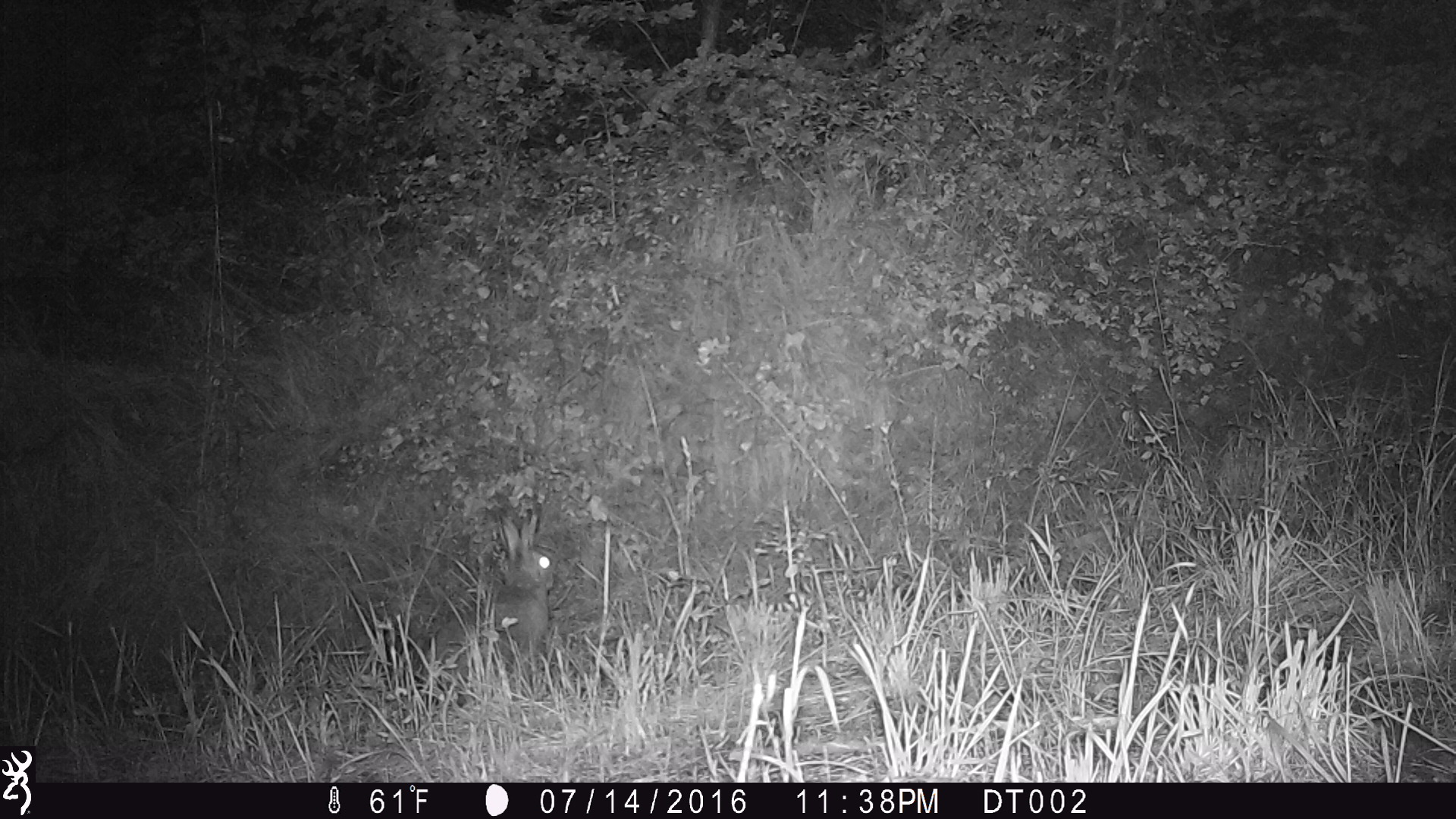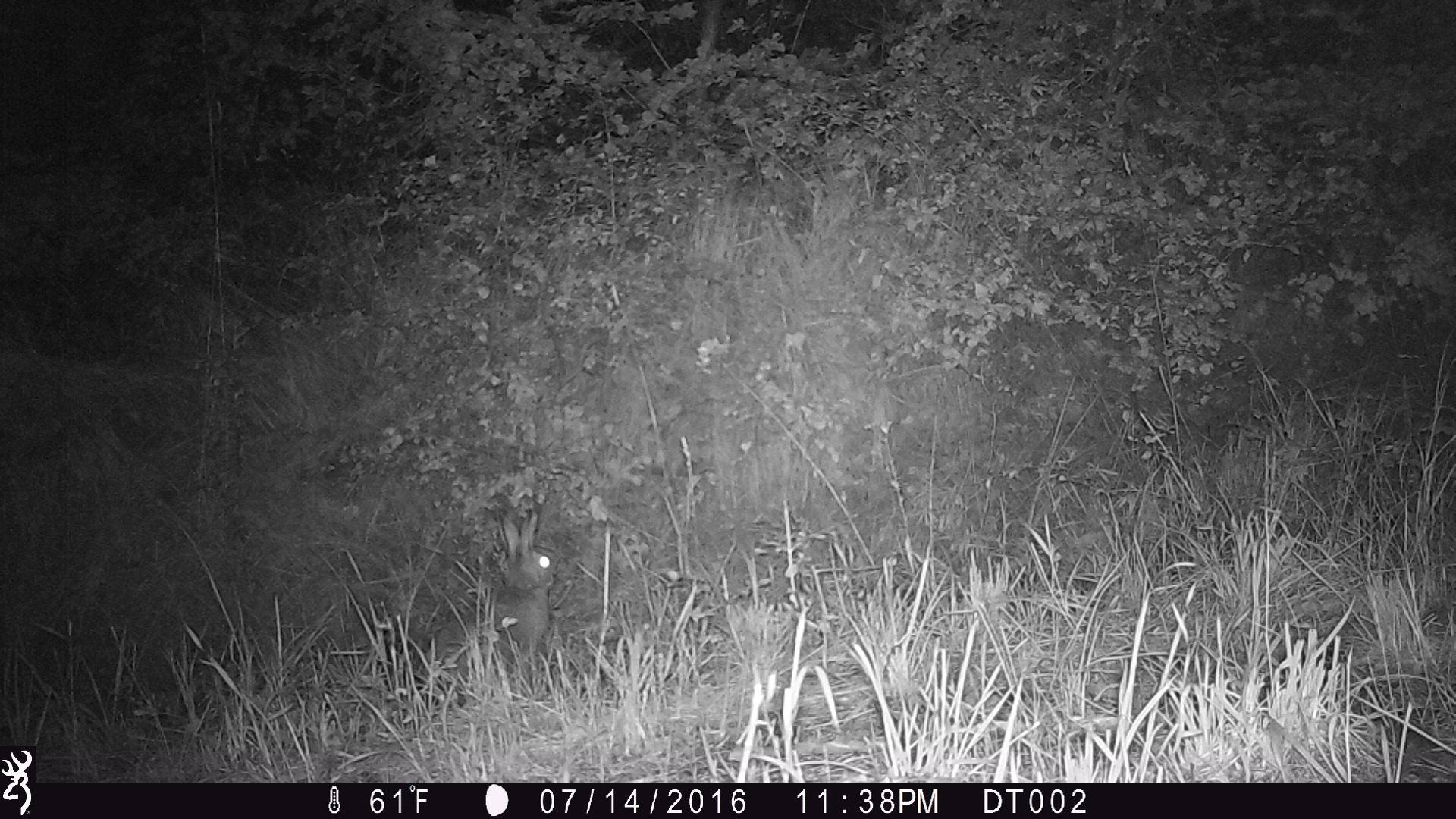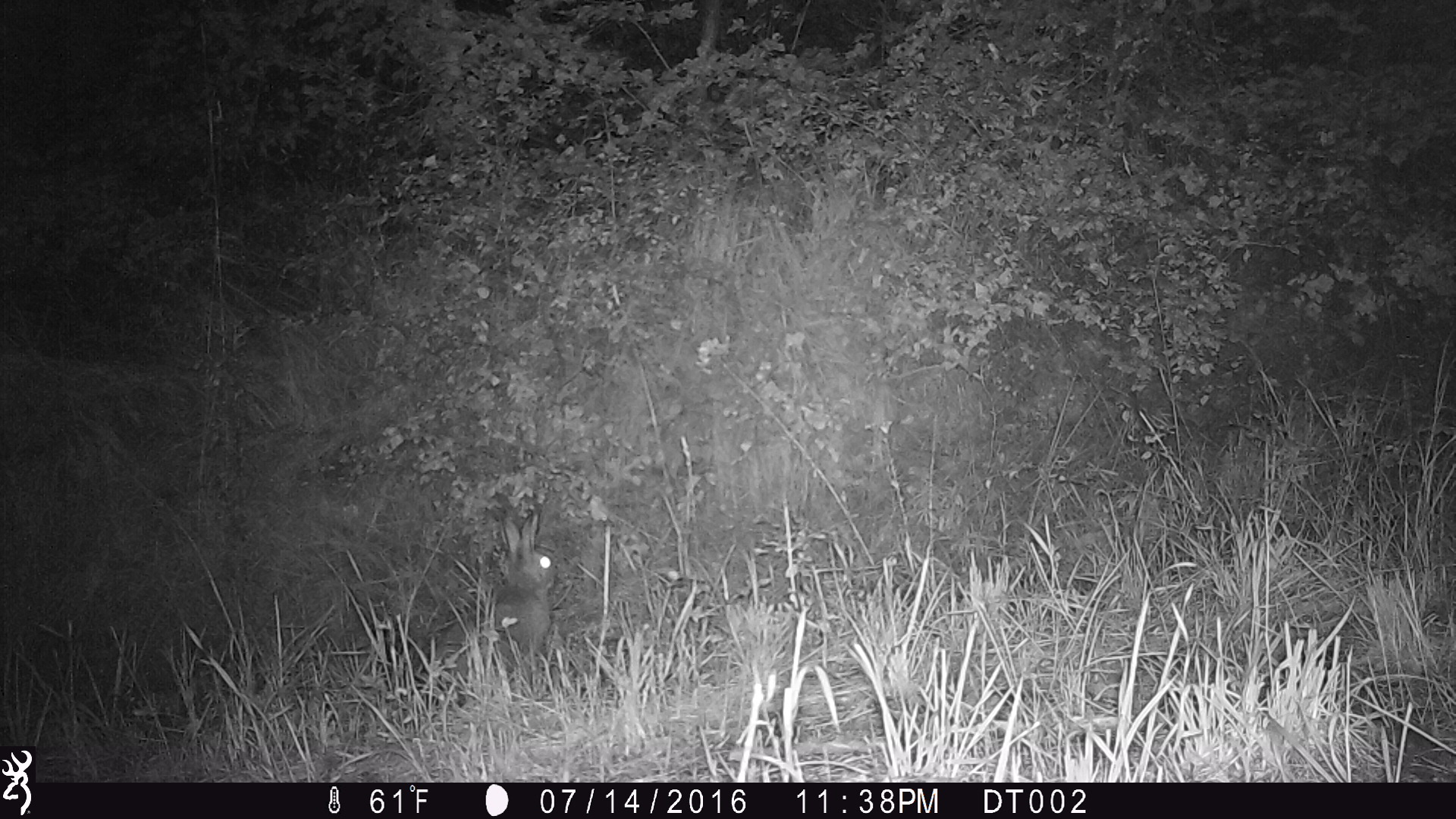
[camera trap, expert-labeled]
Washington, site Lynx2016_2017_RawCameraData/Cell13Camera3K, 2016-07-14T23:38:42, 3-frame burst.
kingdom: Animalia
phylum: Chordata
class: Mammalia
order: Lagomorpha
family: Leporidae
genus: Lepus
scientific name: Lepus americanus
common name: snowshoe hare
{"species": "Lepus americanus (snowshoe hare)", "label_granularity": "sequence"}